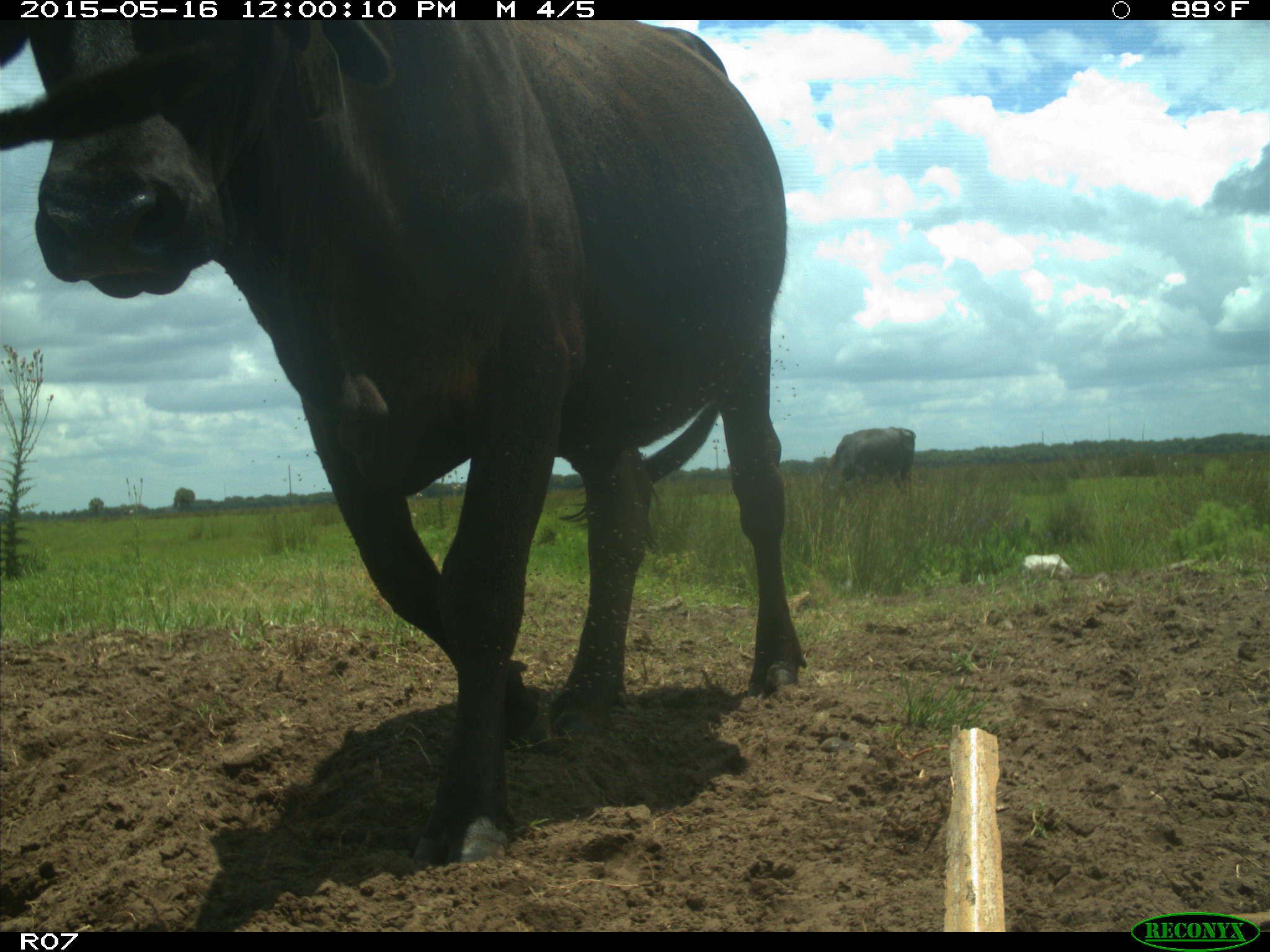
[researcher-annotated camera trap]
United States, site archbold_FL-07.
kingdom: Animalia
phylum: Chordata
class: Mammalia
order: Artiodactyla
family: Bovidae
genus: Bos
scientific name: Bos taurus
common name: domestic cow